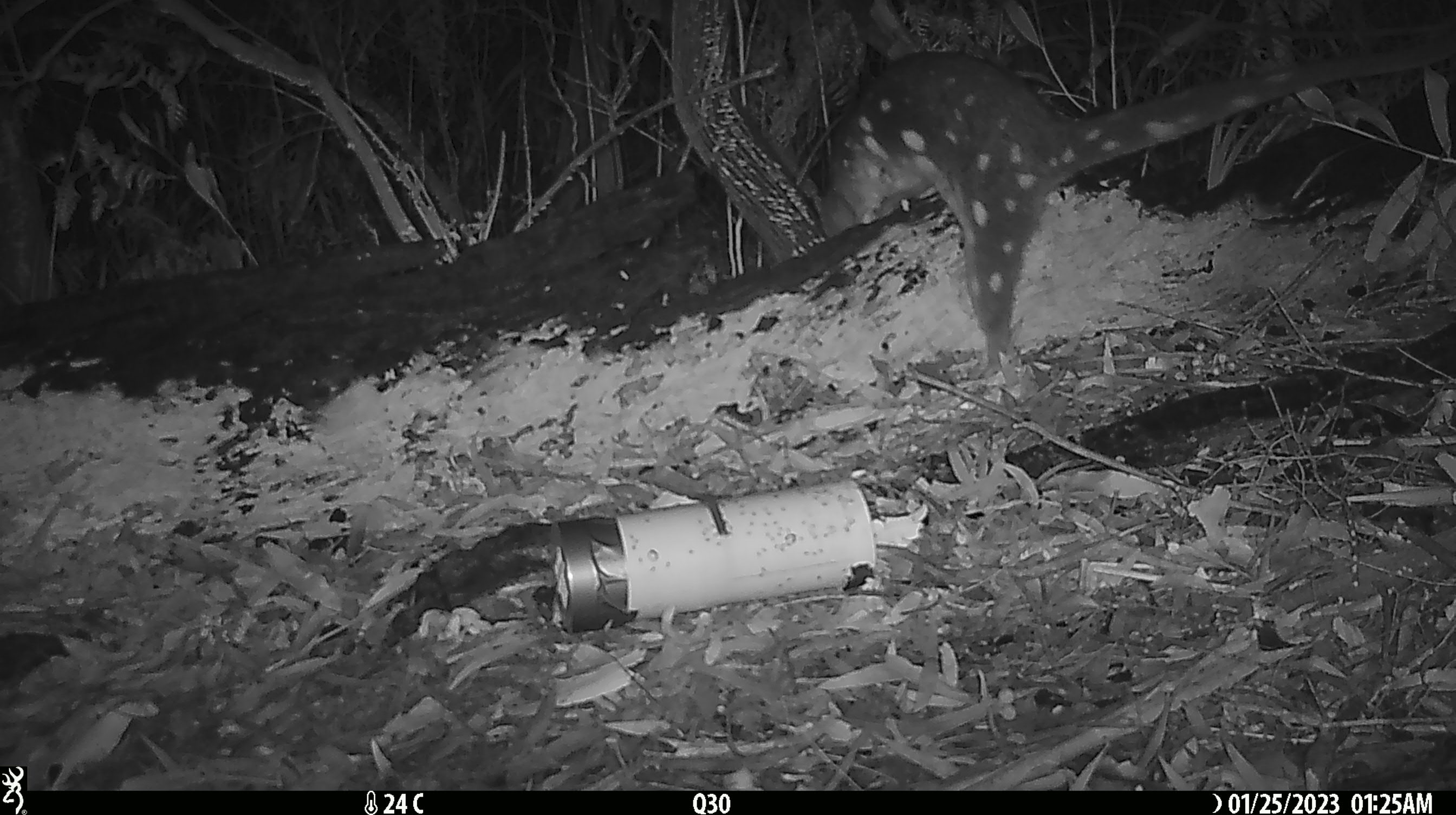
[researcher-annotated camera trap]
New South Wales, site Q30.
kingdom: Animalia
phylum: Chordata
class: Mammalia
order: Dasyuromorphia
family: Dasyuridae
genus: Dasyurus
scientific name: Dasyurus maculatus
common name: spotted-tailed quoll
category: quoll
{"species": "quoll (spotted-tailed quoll) (Dasyurus maculatus)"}